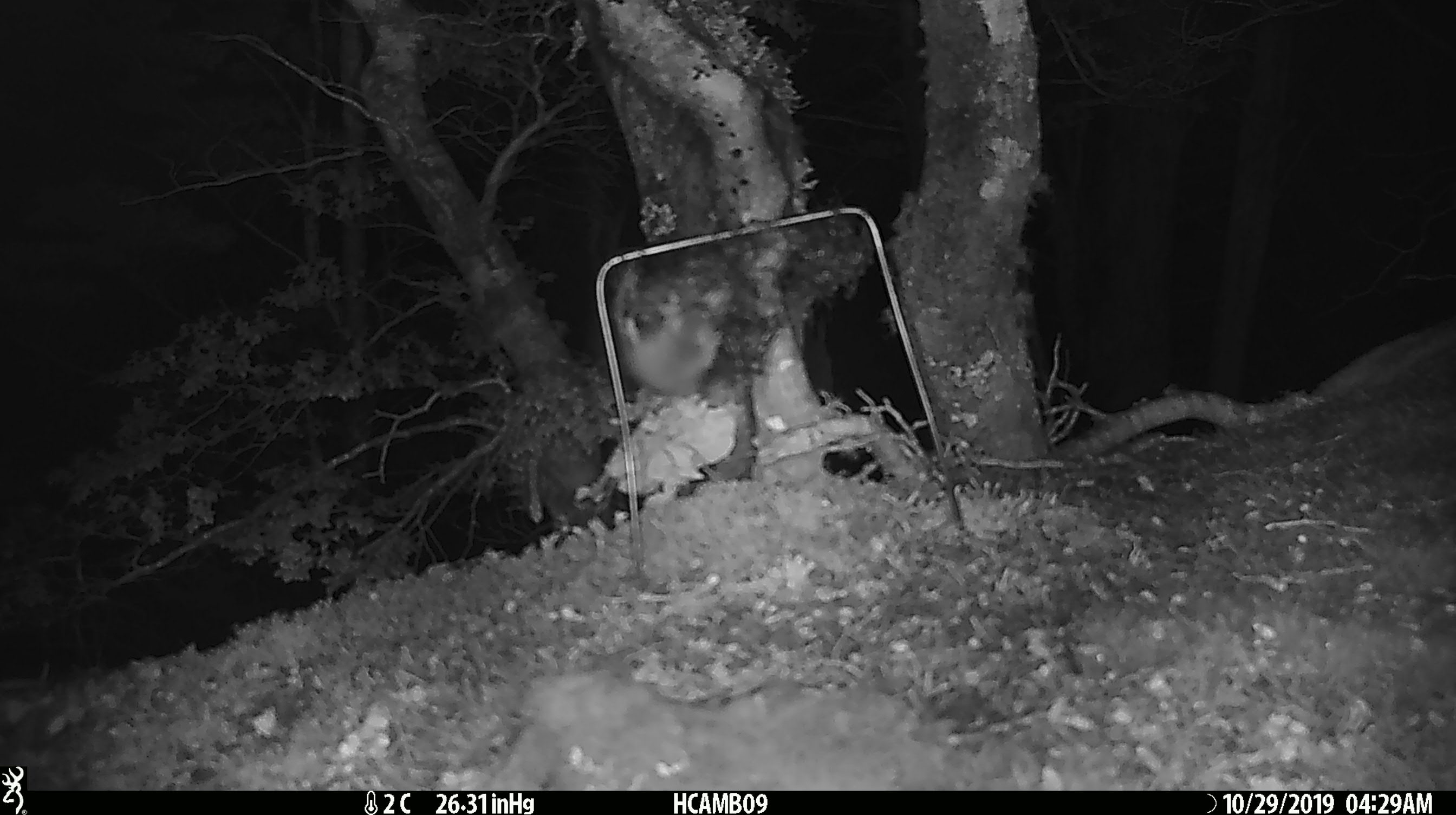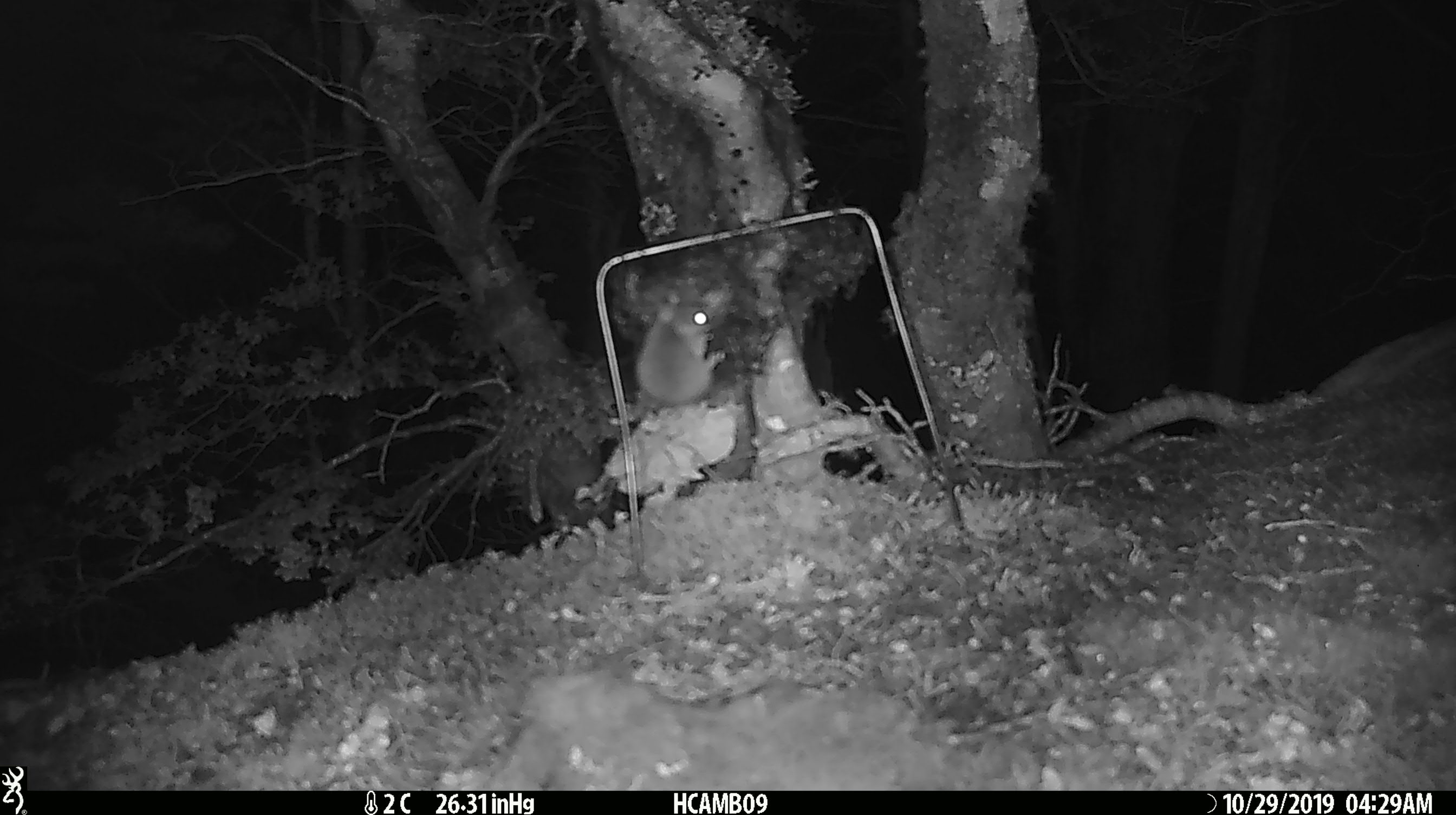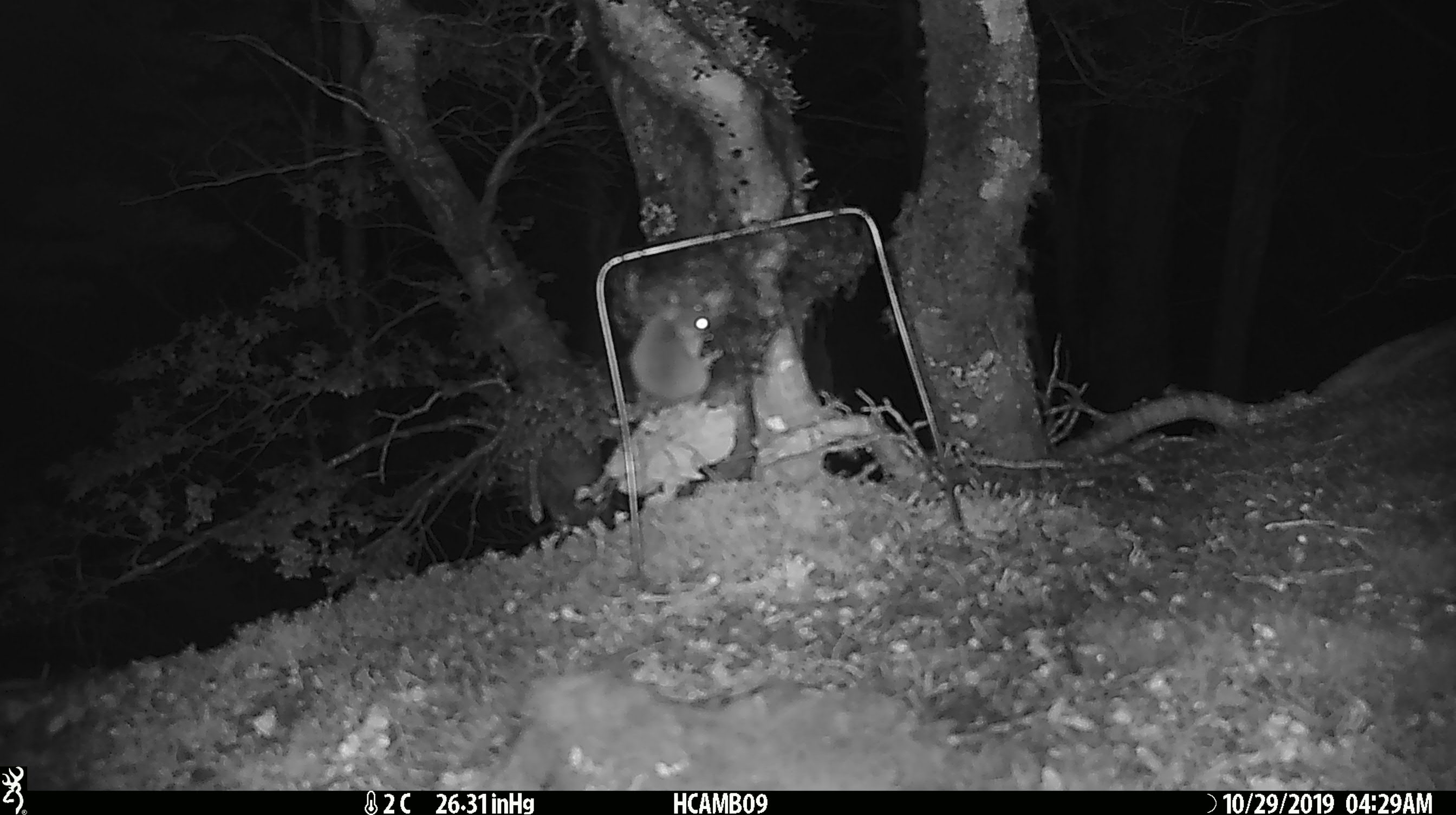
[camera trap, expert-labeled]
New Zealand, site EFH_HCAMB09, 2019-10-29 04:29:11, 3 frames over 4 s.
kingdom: Animalia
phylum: Chordata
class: Mammalia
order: Rodentia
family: Muridae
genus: Mus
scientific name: Mus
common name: mouse